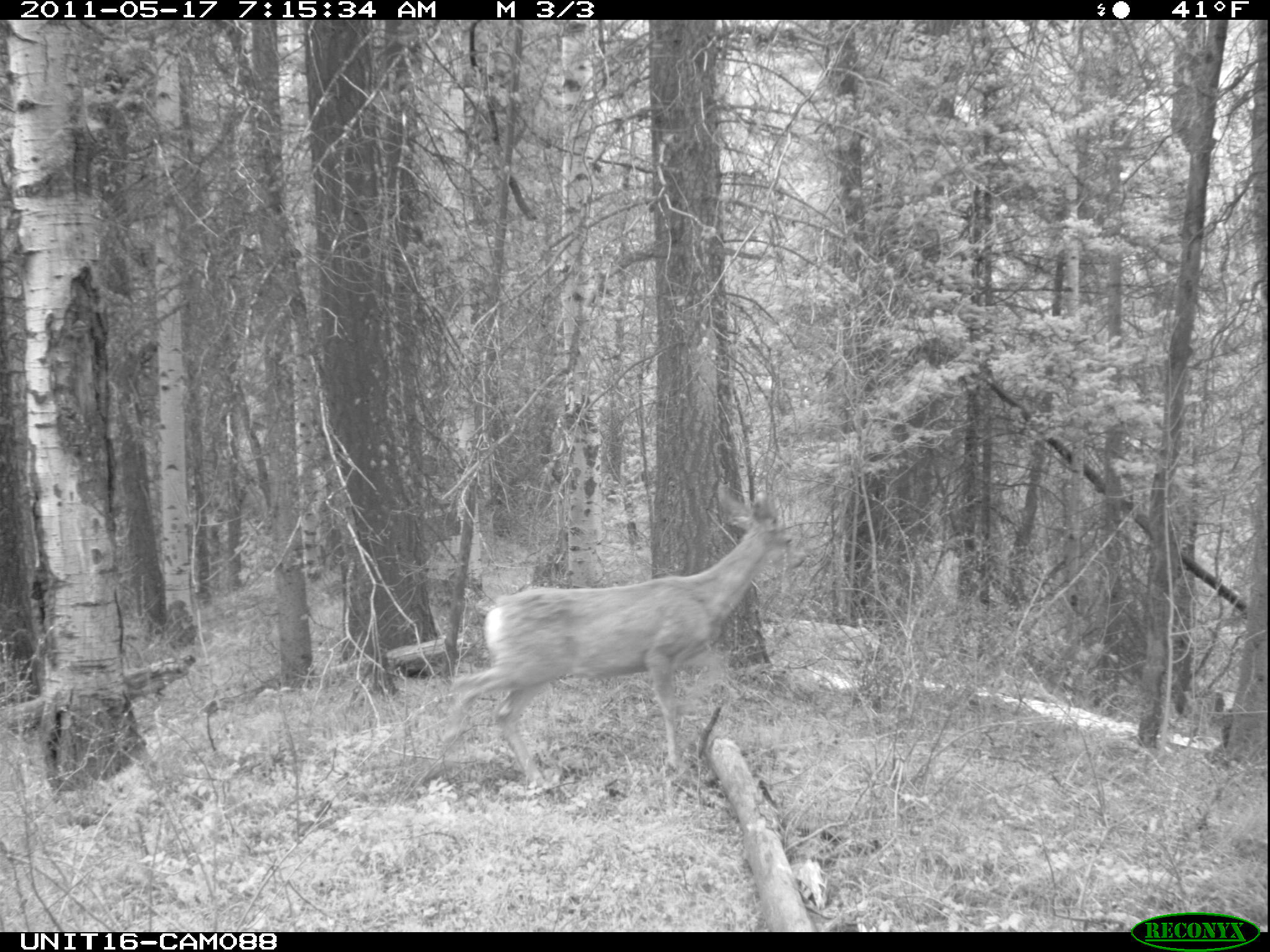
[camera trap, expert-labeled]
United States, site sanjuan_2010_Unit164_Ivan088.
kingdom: Animalia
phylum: Chordata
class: Mammalia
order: Artiodactyla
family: Cervidae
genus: Odocoileus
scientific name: Odocoileus hemionus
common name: mule deer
Odocoileus hemionus (mule deer).